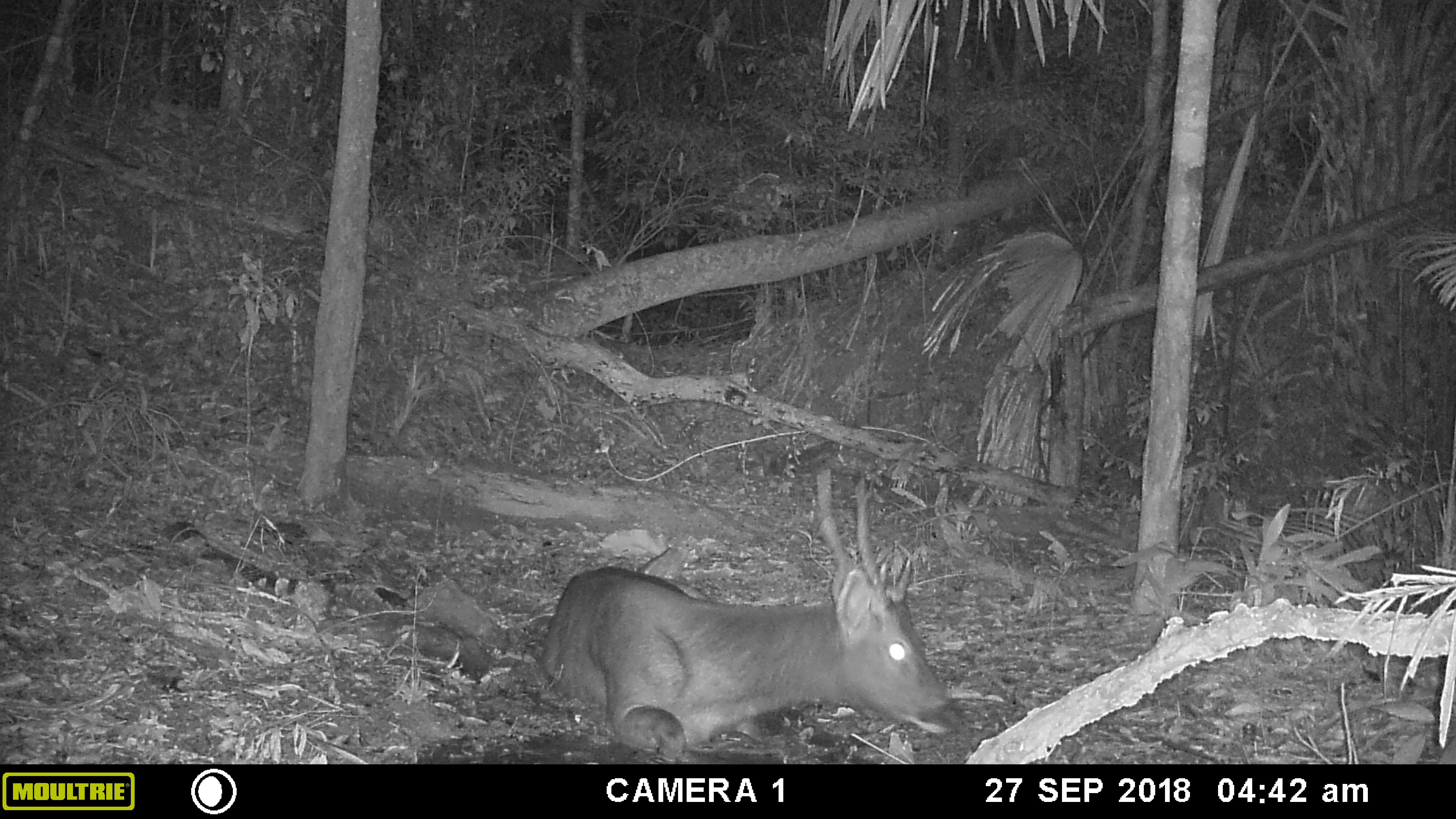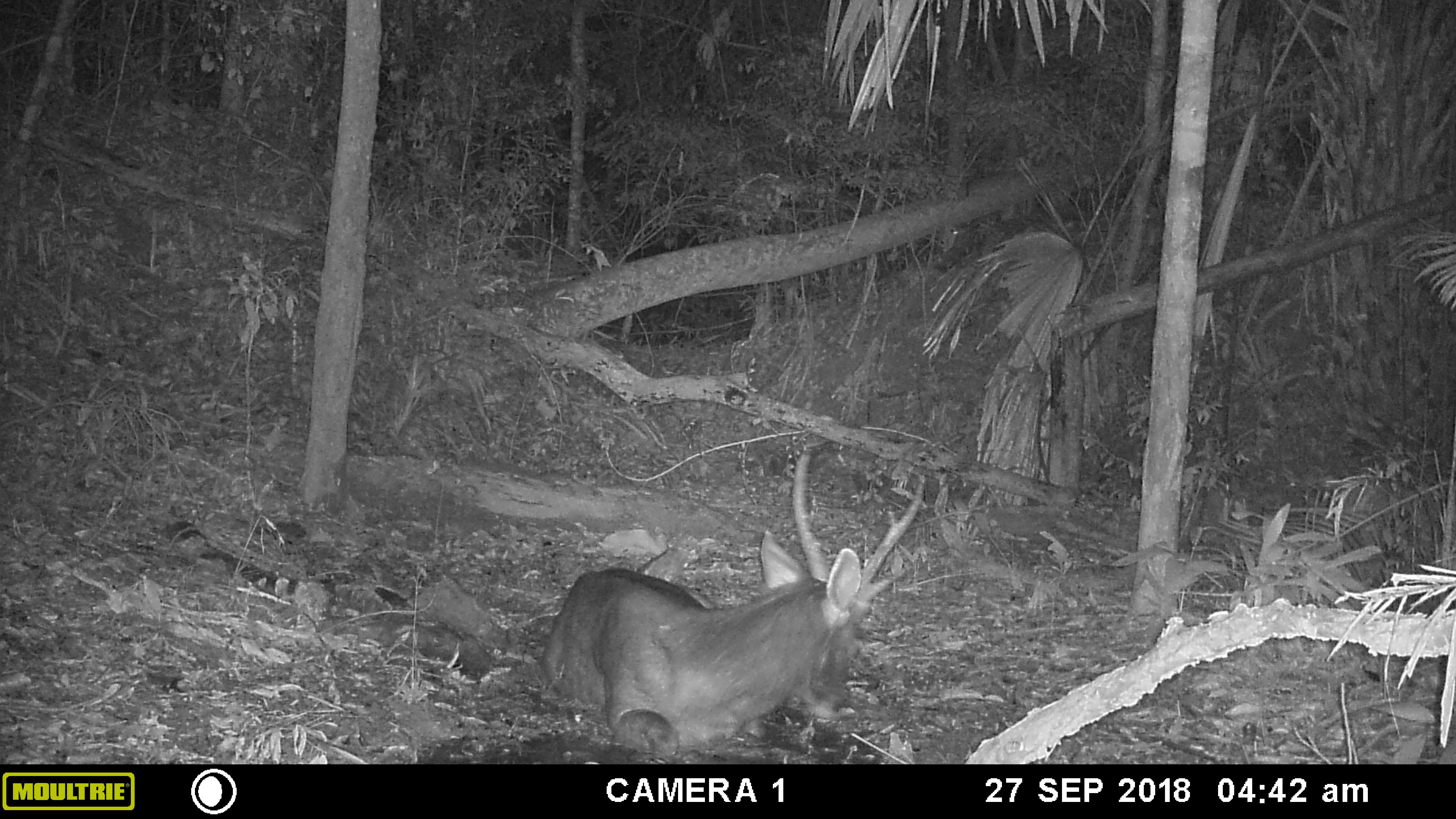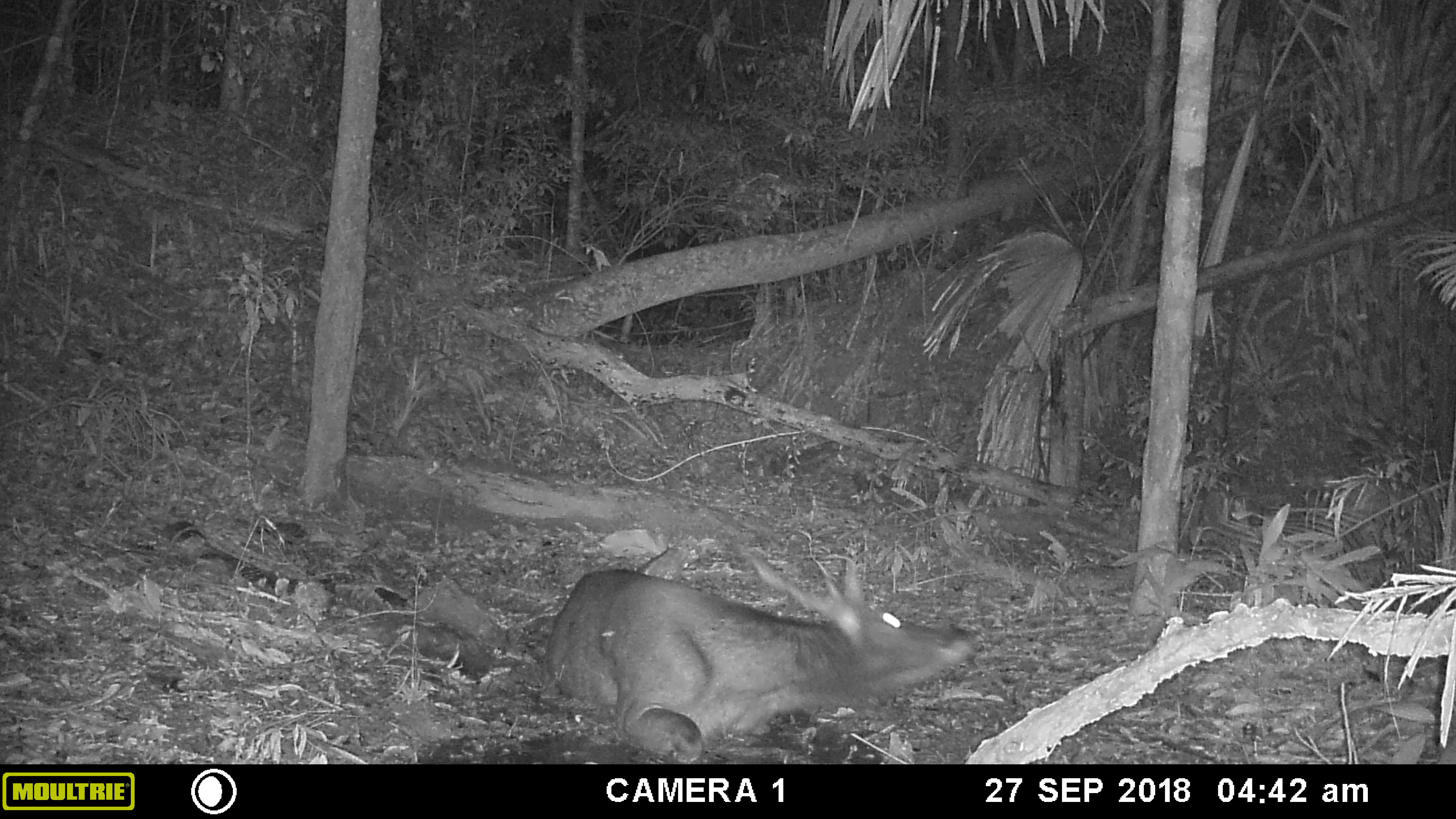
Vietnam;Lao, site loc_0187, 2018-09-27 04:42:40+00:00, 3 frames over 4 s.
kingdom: Animalia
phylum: Chordata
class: Mammalia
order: Artiodactyla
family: Cervidae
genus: Rusa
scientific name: Rusa unicolor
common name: sambar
Sambar (Rusa unicolor). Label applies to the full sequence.